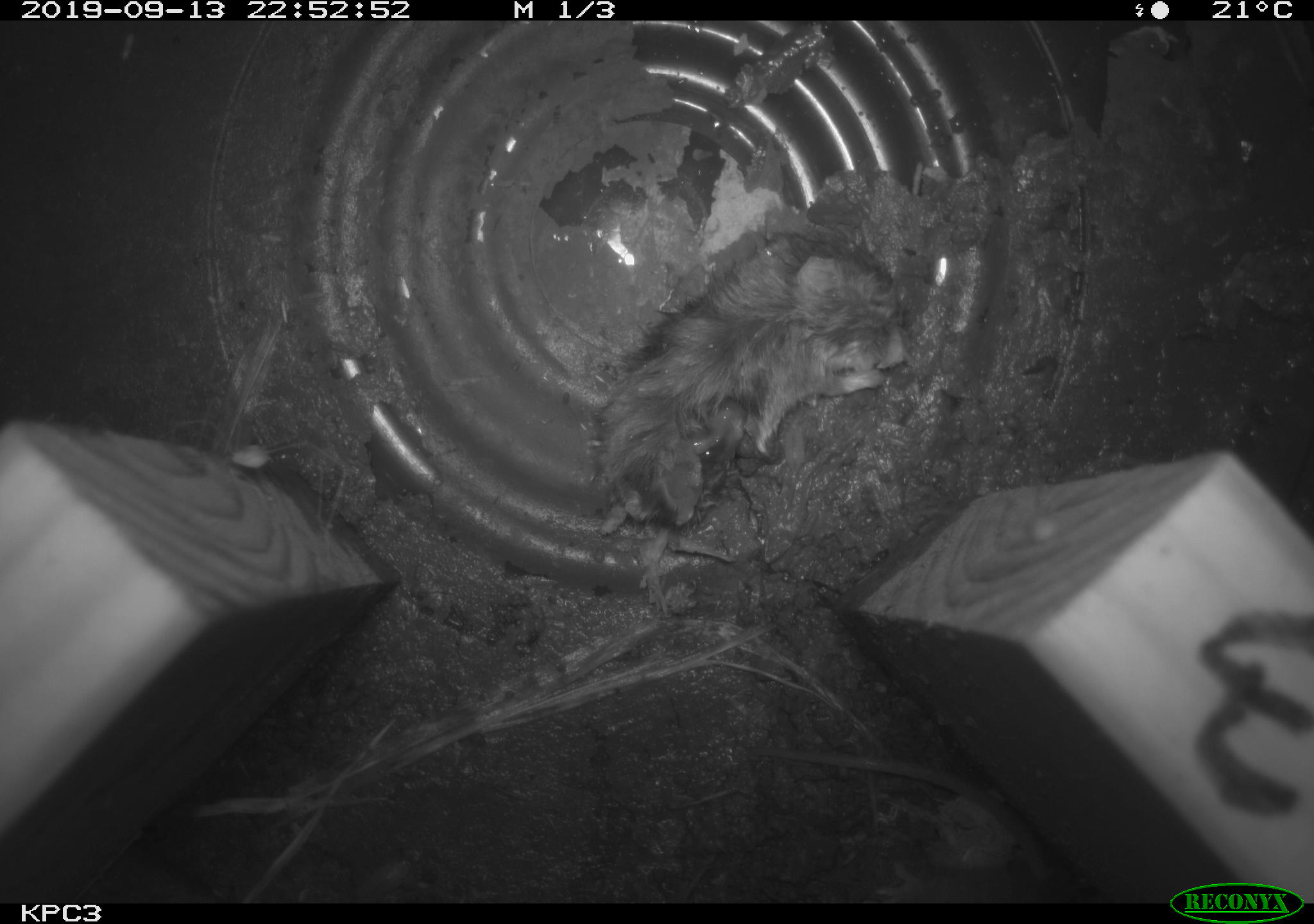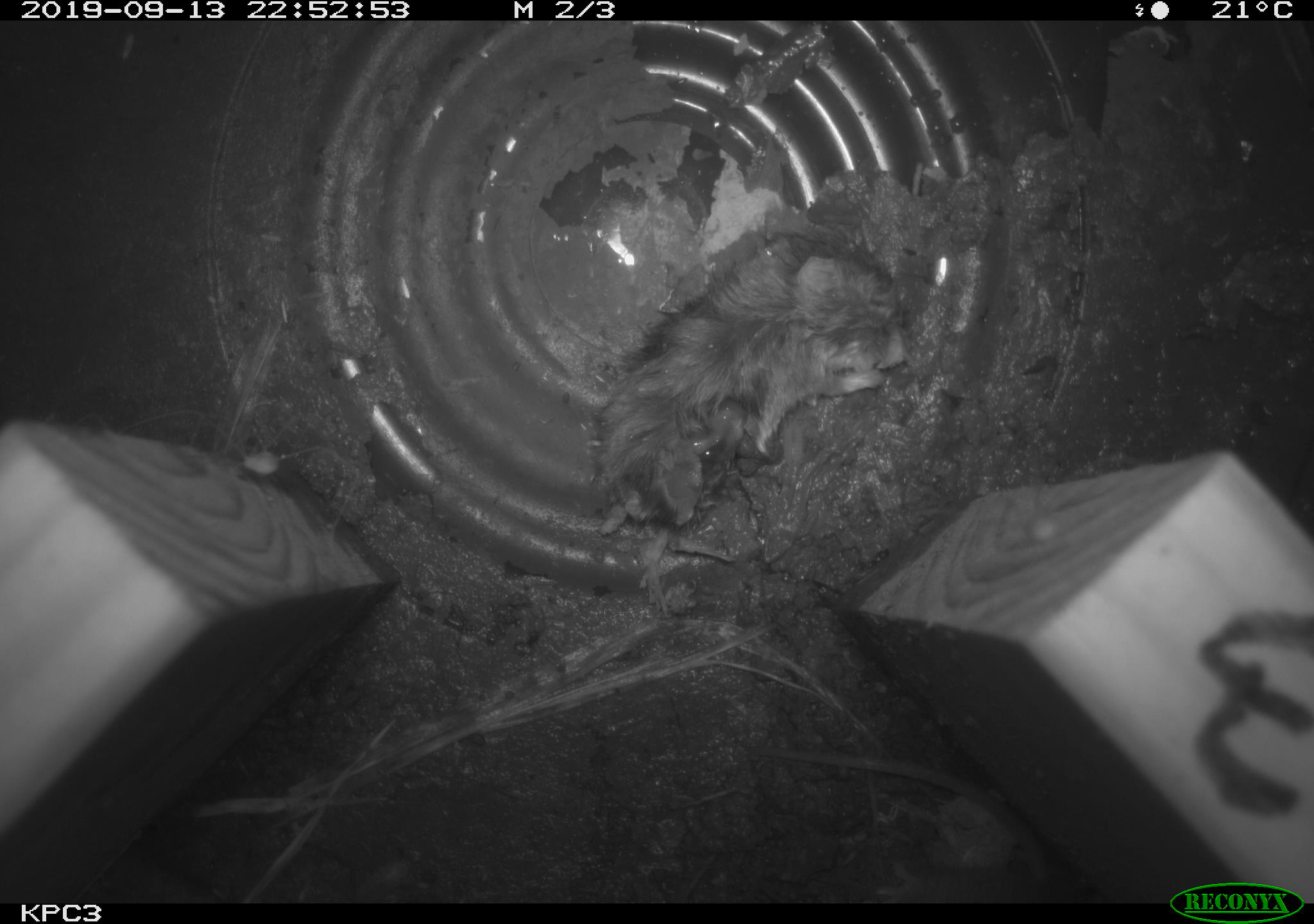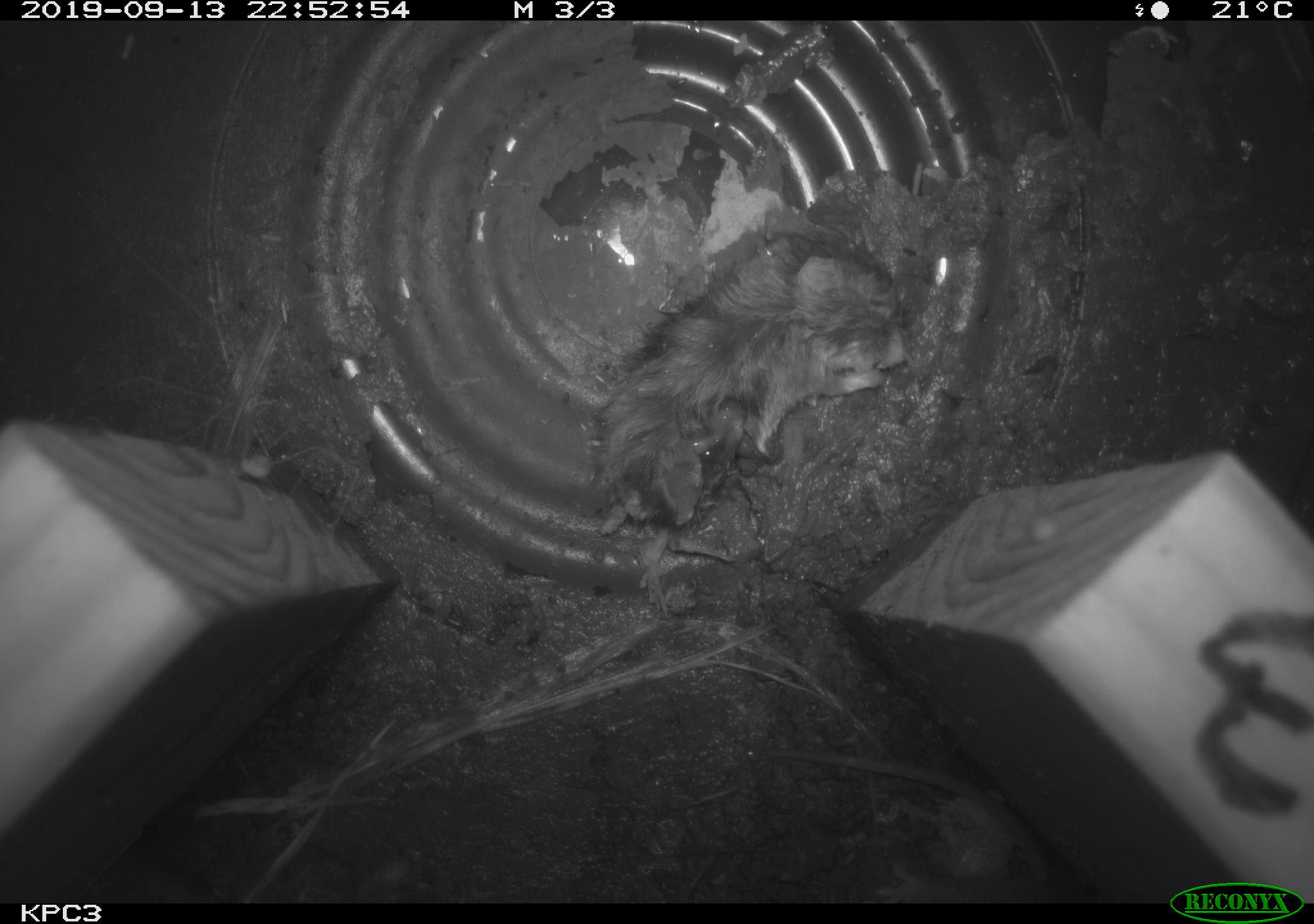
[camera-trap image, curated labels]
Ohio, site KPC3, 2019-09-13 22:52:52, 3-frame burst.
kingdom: Animalia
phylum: Chordata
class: Mammalia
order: Rodentia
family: Cricetidae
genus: Peromyscus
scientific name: Peromyscus leucopus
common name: white-footed mouse